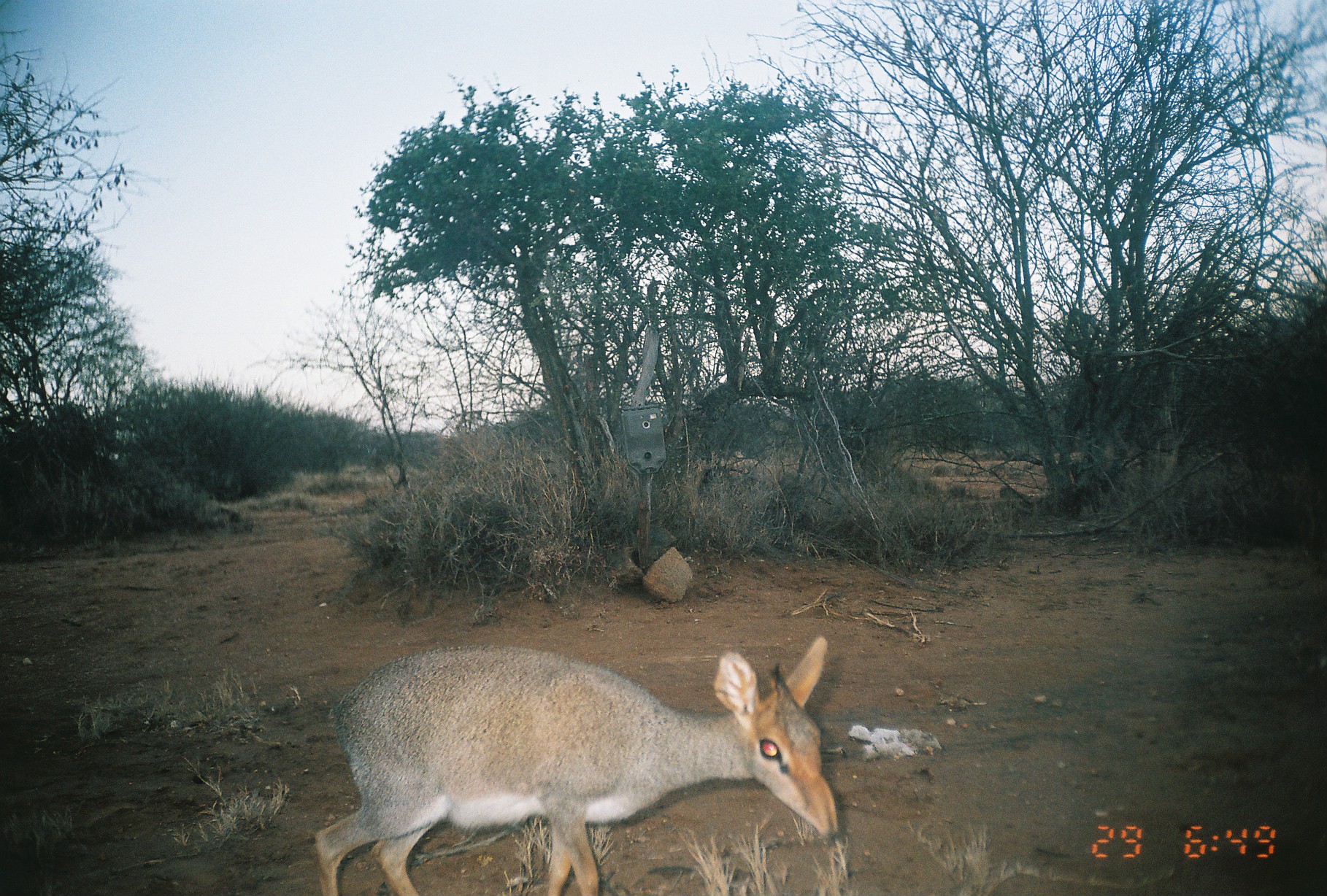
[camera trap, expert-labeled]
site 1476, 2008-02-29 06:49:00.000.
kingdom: Animalia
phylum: Chordata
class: Mammalia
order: Artiodactyla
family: Bovidae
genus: Madoqua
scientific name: Madoqua guentheri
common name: günther's dik-dik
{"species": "Madoqua guentheri (günther's dik-dik)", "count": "1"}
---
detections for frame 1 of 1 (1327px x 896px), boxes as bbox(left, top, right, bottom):
madoqua guentheri: bbox(316, 634, 841, 894)